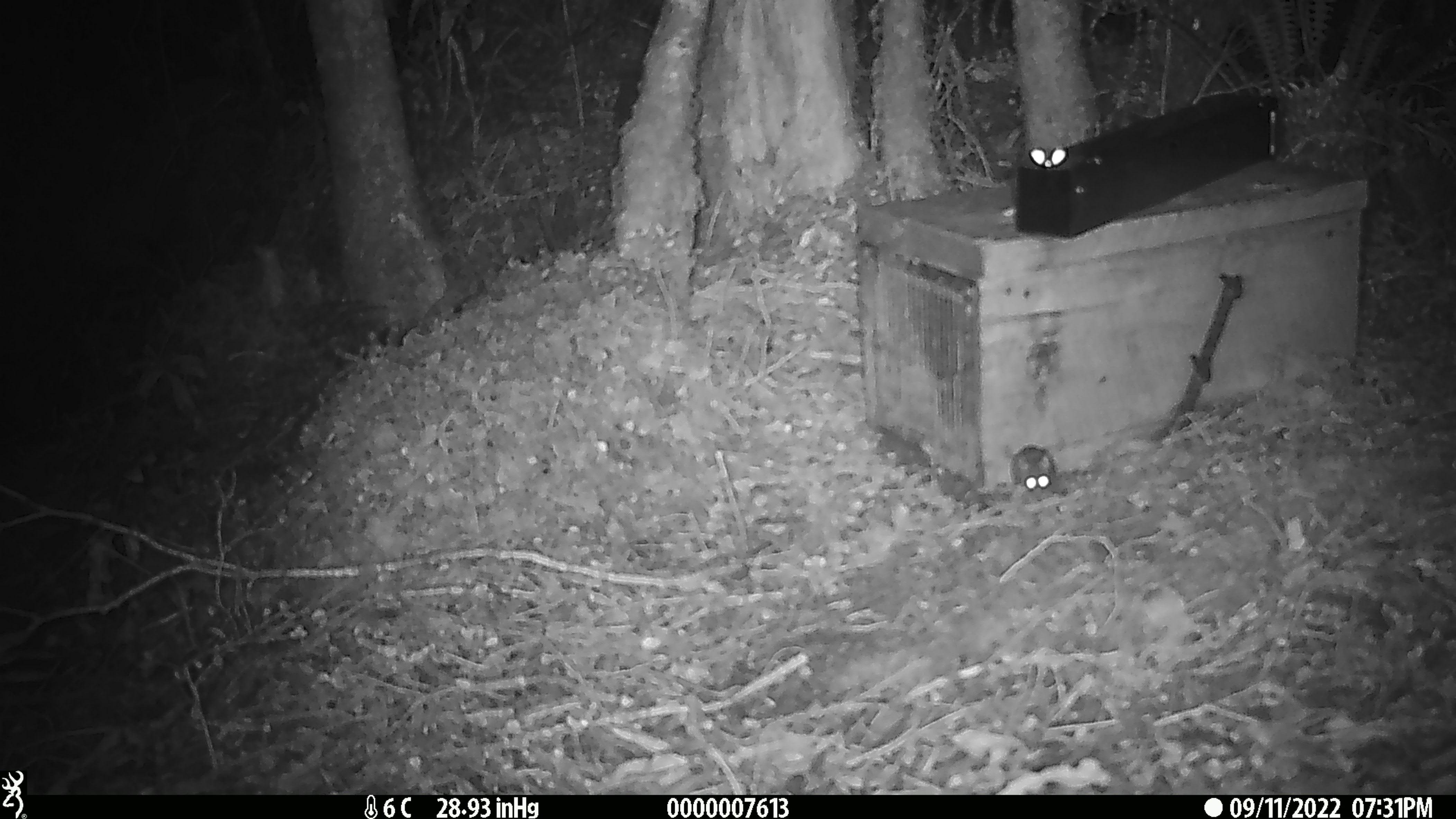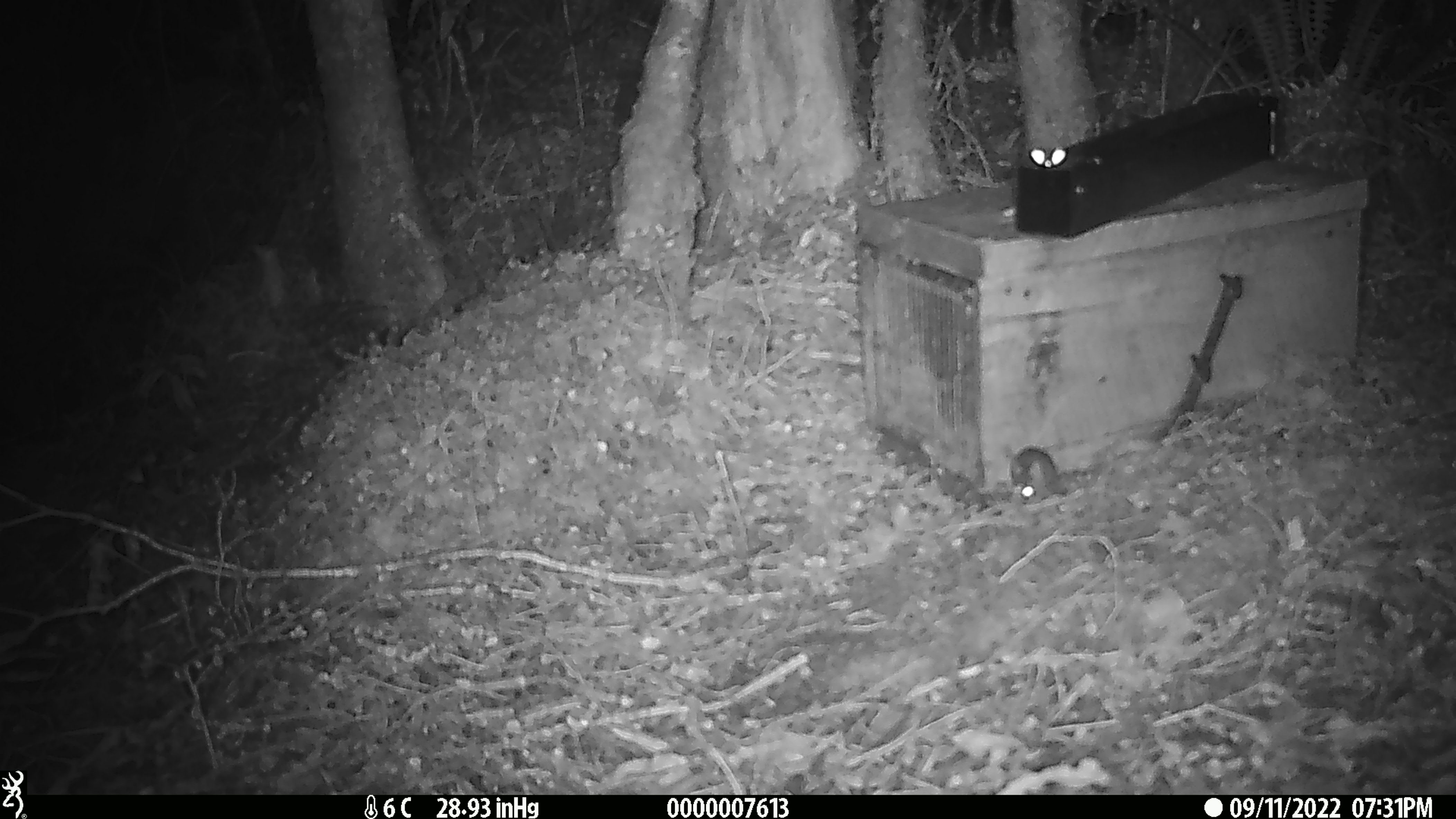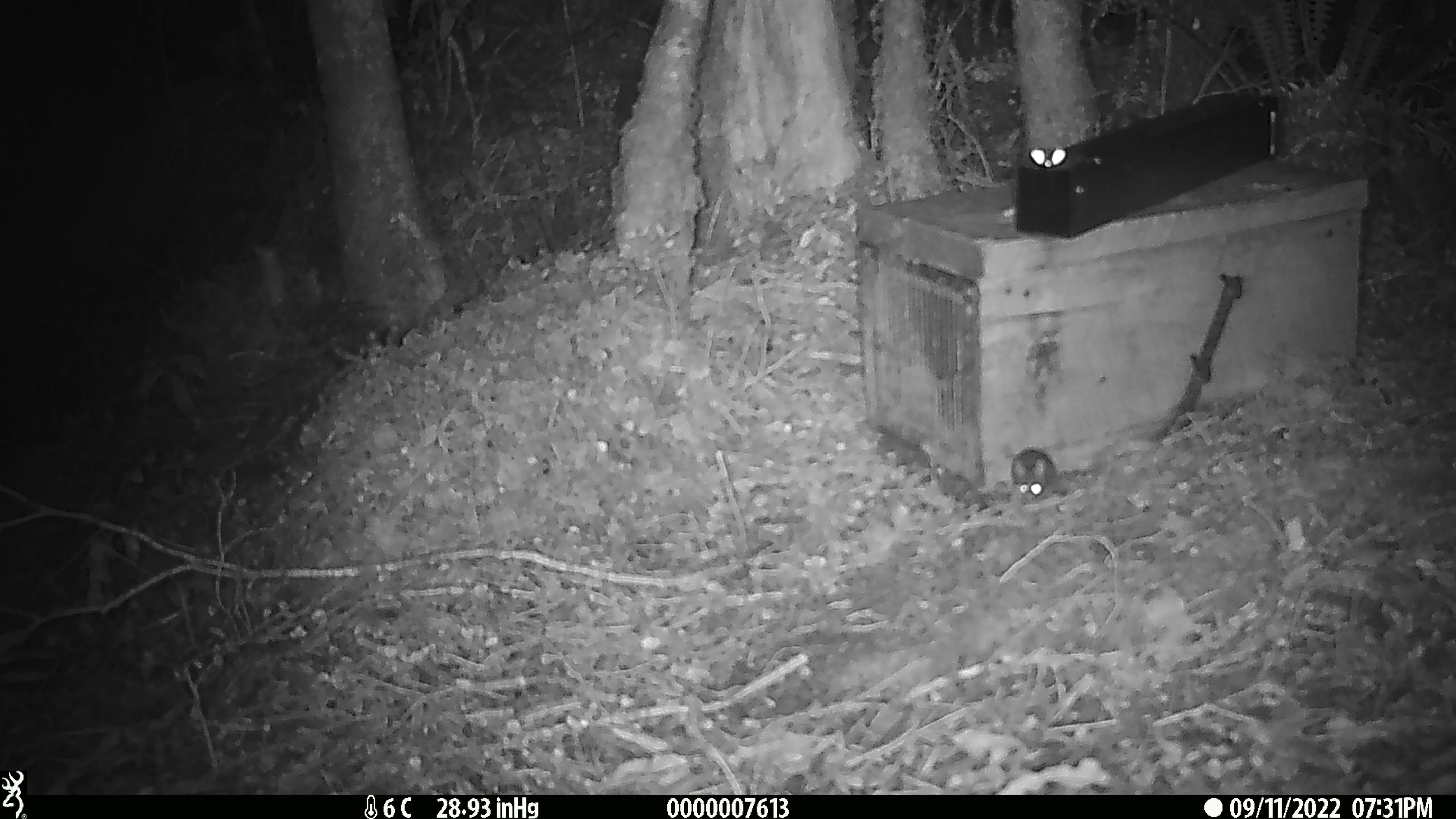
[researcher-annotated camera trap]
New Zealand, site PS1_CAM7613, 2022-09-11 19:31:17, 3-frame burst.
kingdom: Animalia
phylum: Chordata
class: Mammalia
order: Rodentia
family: Muridae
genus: Mus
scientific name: Mus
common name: mouse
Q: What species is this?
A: Mouse (Mus).